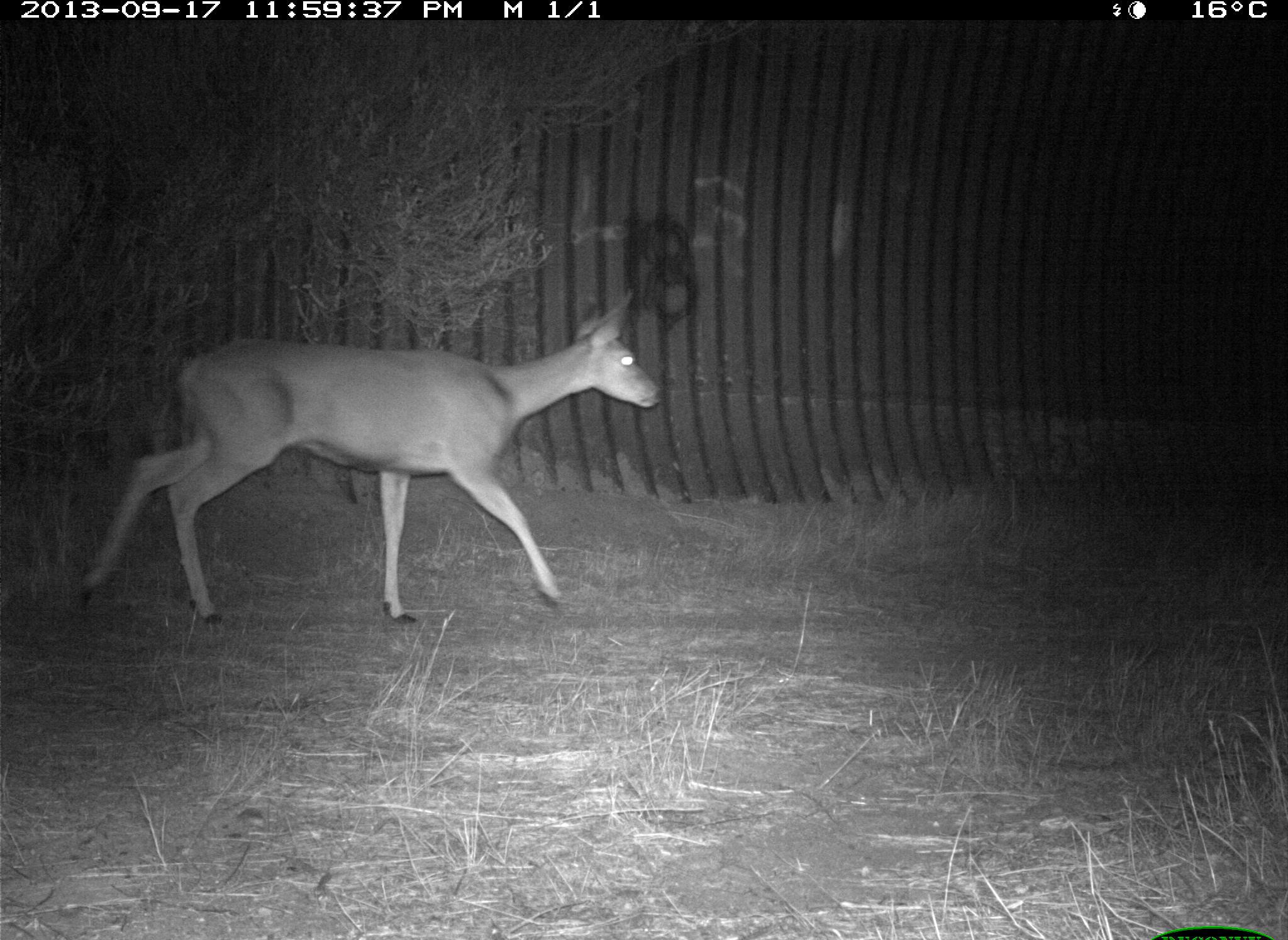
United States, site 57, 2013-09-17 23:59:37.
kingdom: Animalia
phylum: Chordata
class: Mammalia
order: Artiodactyla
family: Cervidae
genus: Odocoileus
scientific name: Odocoileus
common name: deer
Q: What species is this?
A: Deer (Odocoileus).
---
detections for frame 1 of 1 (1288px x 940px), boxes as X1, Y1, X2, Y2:
deer: 78, 288, 663, 629